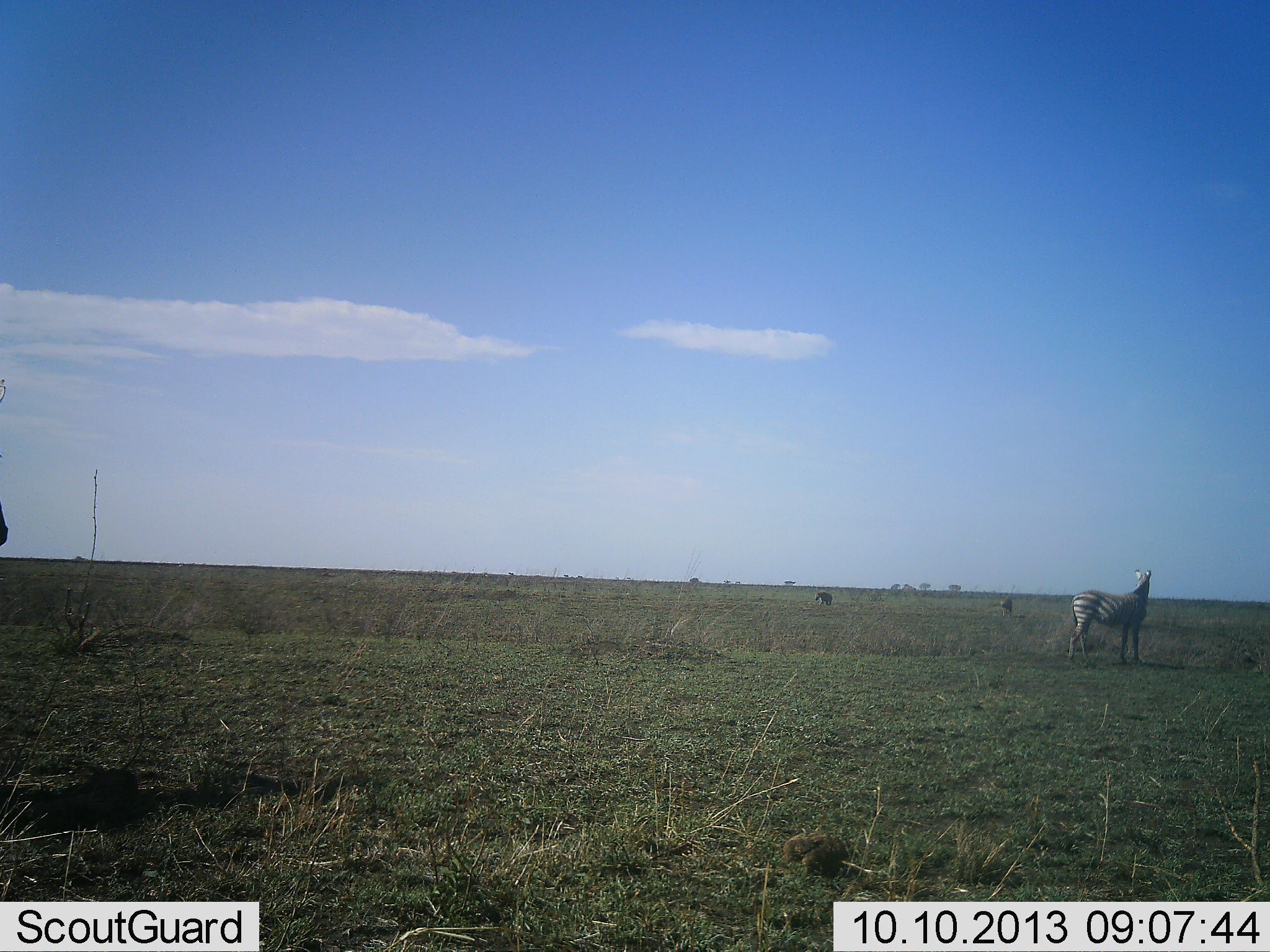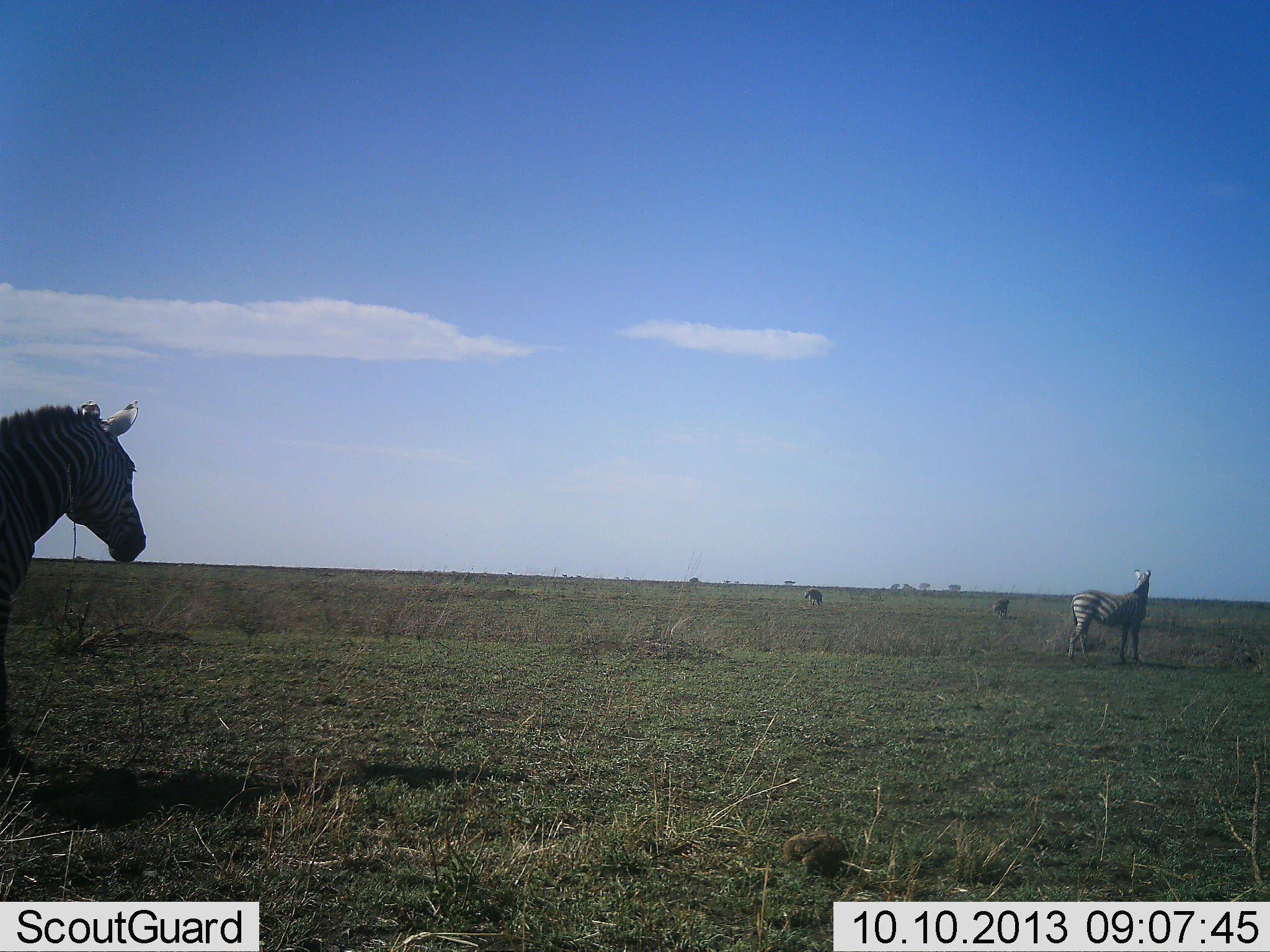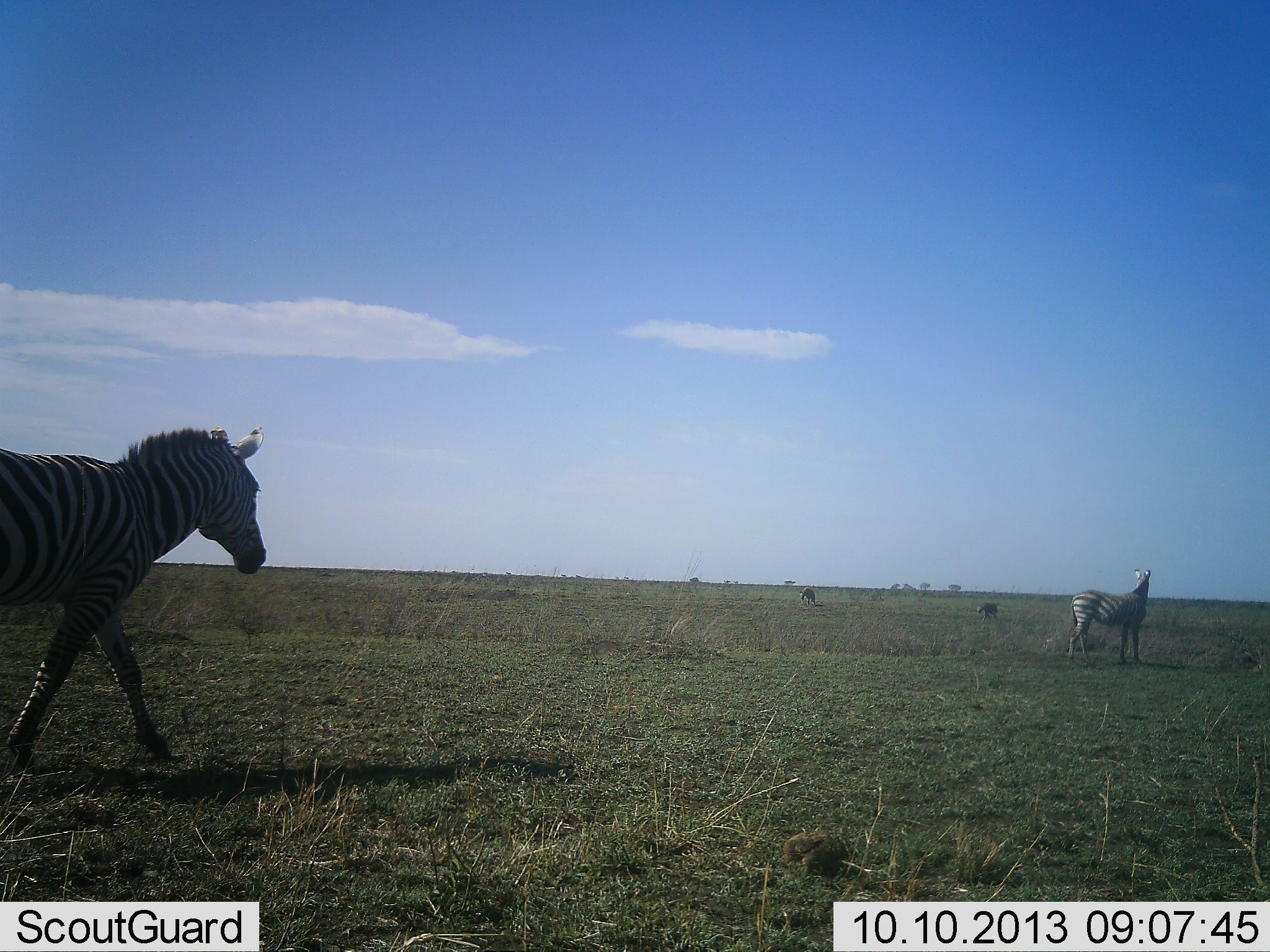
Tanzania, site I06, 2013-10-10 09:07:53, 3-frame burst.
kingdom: Animalia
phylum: Chordata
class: Mammalia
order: Perissodactyla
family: Equidae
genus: Equus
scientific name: Equus quagga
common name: plains zebra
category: zebra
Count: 4.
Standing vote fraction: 73%.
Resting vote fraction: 0%.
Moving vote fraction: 82%.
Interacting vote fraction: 0%.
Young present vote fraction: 0%.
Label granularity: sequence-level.